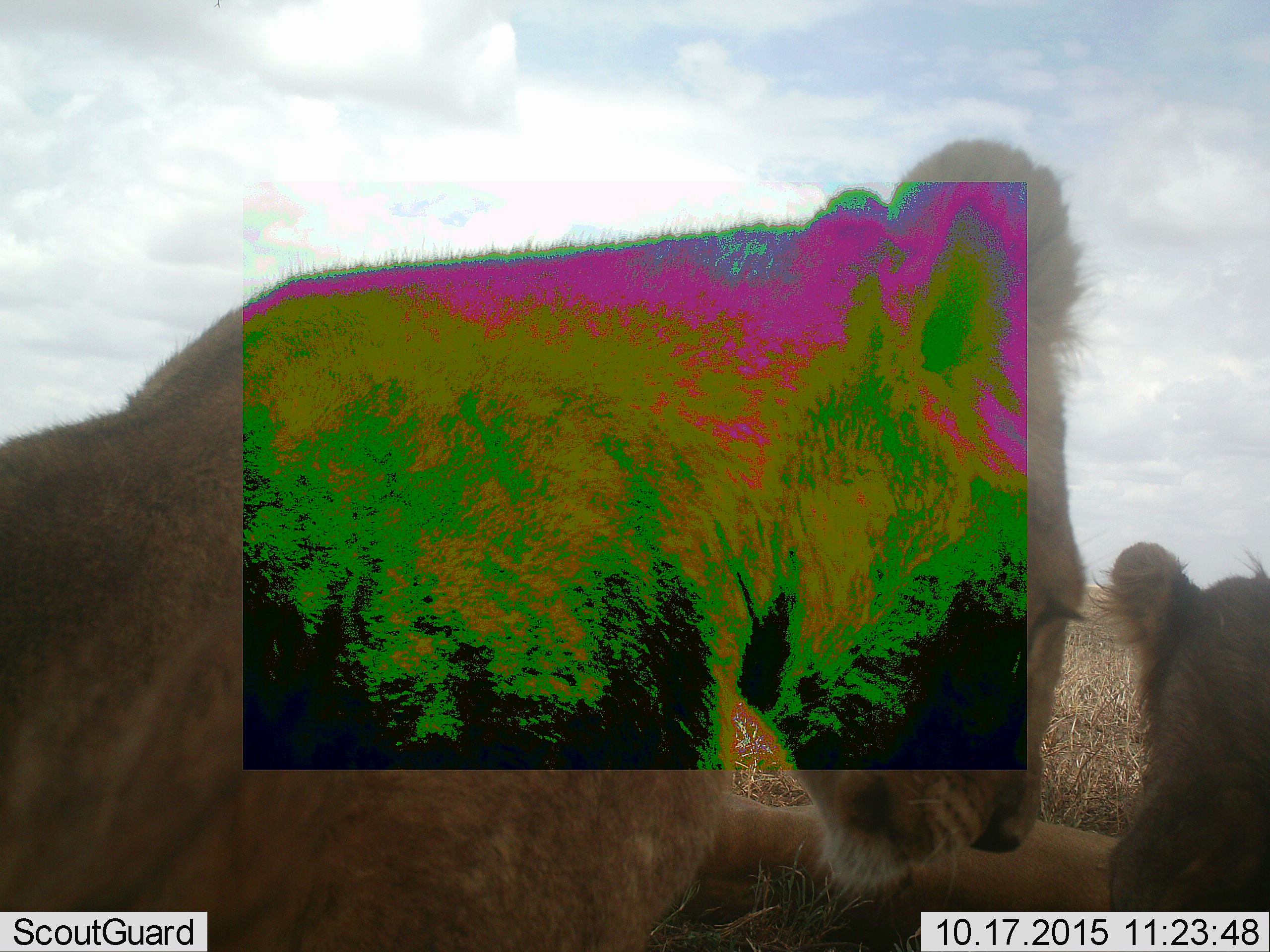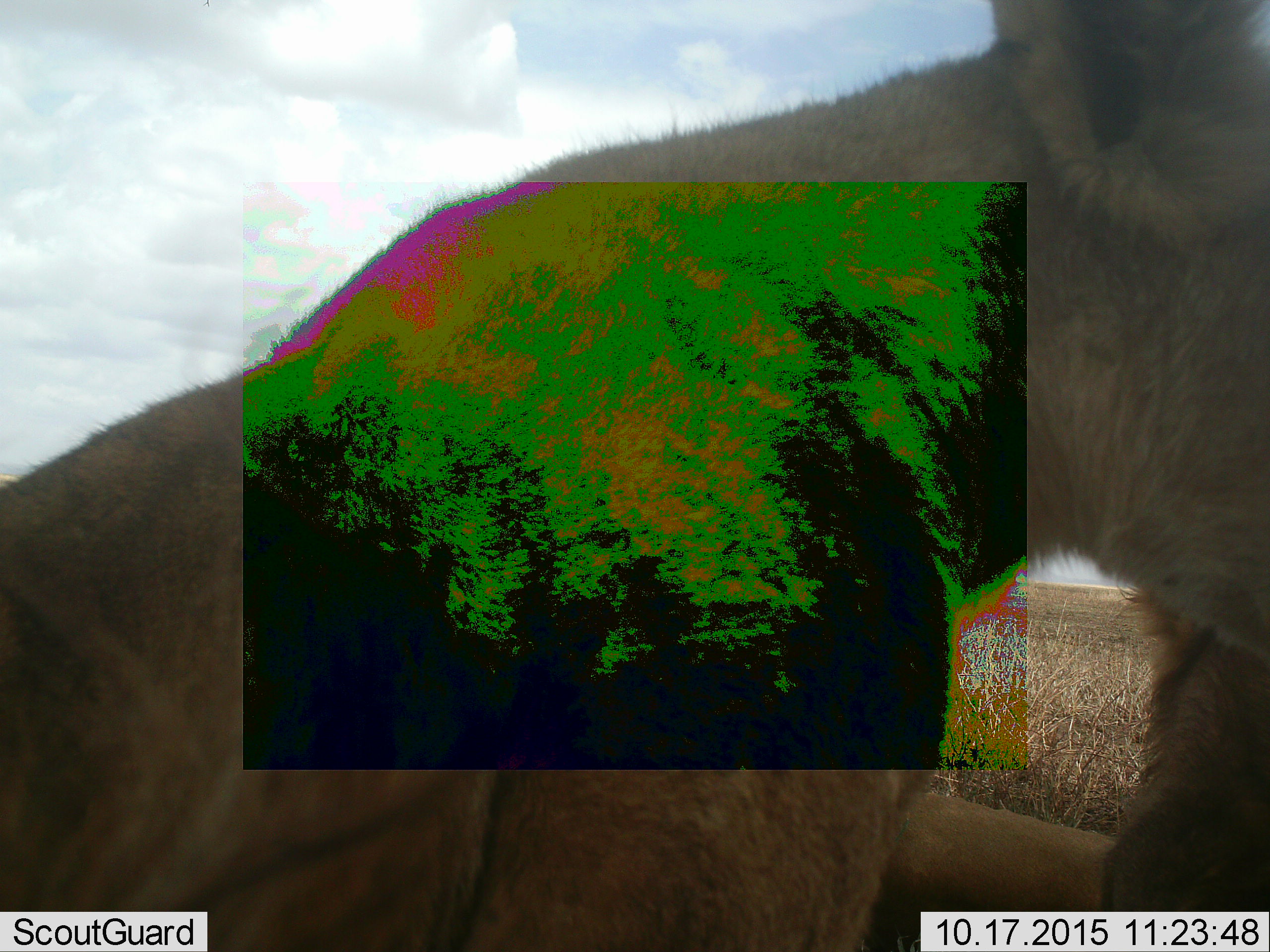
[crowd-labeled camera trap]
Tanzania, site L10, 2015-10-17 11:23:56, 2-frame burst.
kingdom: Animalia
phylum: Chordata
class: Mammalia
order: Carnivora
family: Felidae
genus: Panthera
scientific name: Panthera leo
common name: lion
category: lioncub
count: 1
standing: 0%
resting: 100%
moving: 0%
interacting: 0%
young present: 38%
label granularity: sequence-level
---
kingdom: Animalia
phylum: Chordata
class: Mammalia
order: Carnivora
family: Felidae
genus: Panthera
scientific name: Panthera leo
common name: lion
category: lionfemale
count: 1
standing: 0%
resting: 78%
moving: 22%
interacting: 0%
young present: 44%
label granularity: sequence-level